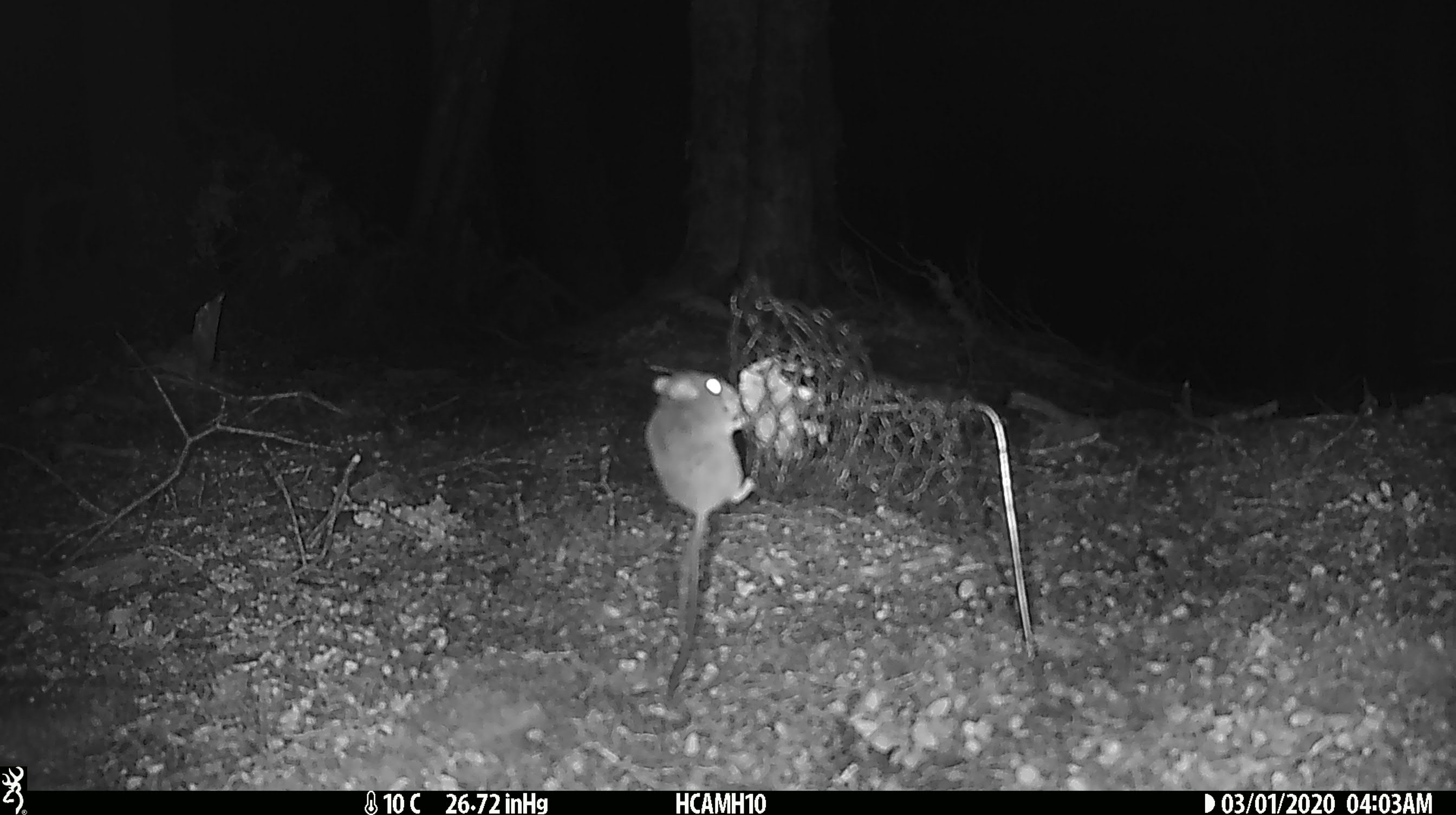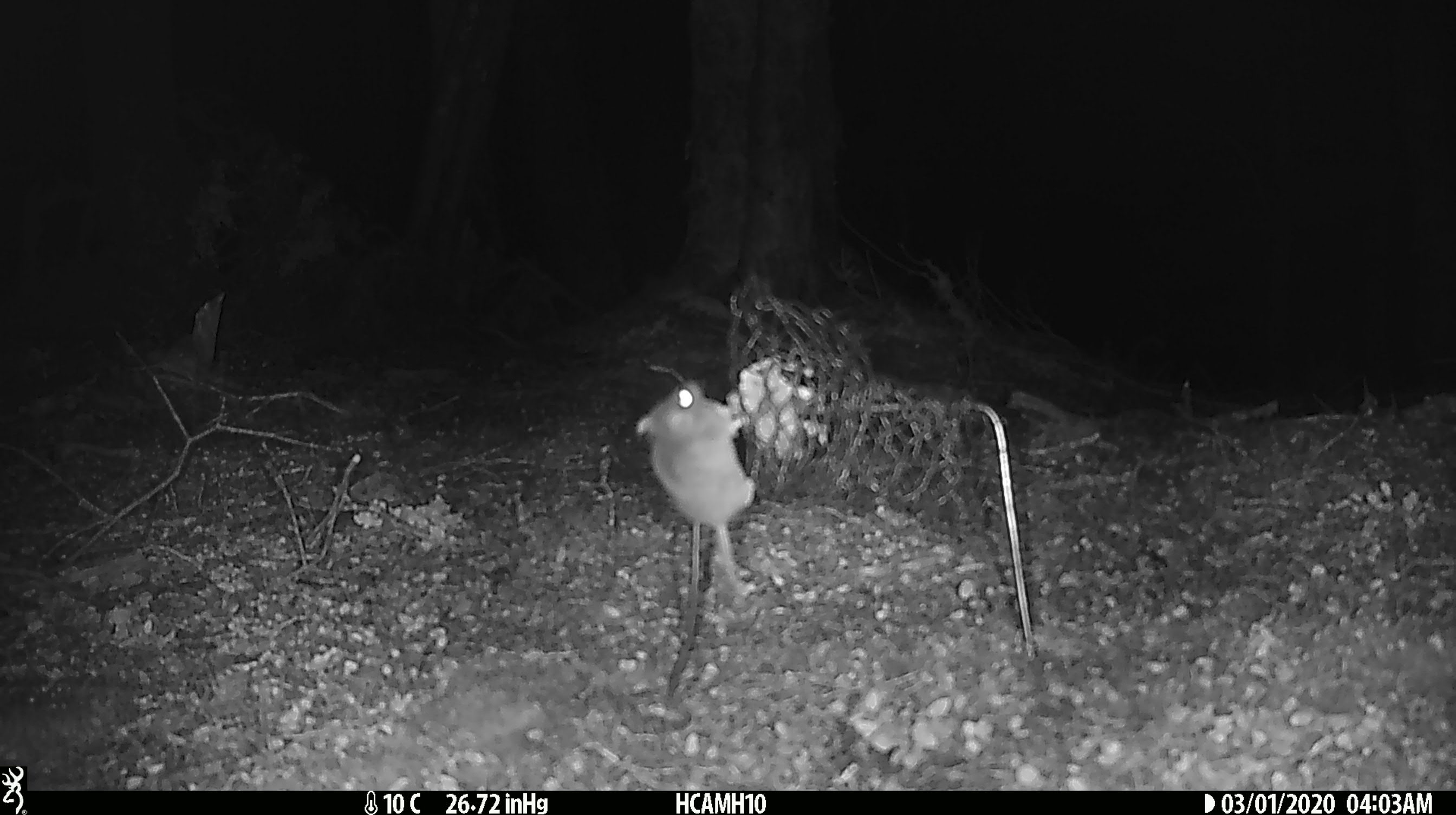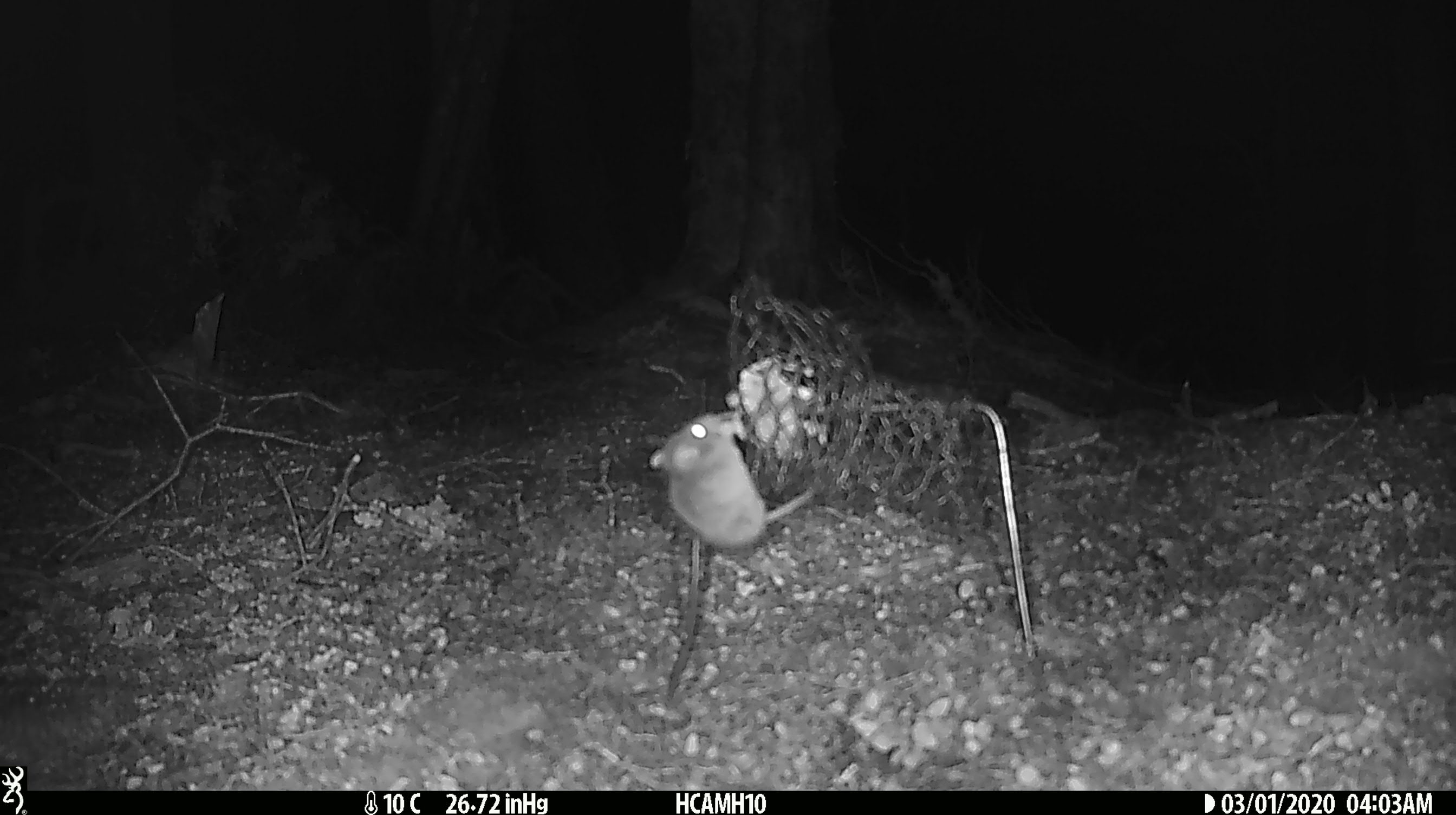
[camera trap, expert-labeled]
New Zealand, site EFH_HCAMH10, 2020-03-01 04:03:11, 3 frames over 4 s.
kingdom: Animalia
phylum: Chordata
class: Mammalia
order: Rodentia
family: Muridae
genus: Mus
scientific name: Mus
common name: mouse